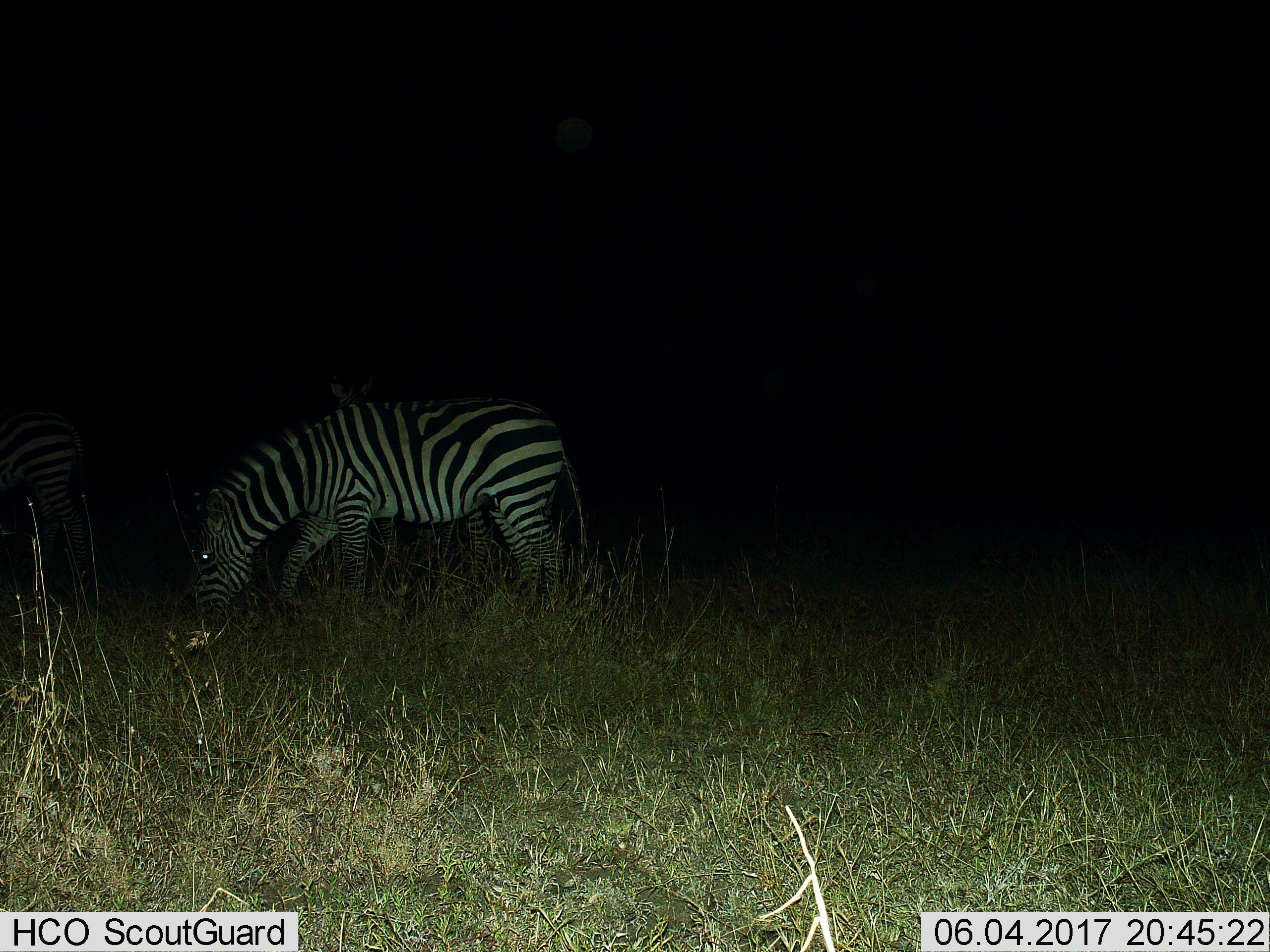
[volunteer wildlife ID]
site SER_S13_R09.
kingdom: Animalia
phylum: Chordata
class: Mammalia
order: Perissodactyla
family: Equidae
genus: Equus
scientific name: Equus quagga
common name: plains zebra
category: zebraplains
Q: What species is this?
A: Zebraplains (plains zebra) (Equus quagga).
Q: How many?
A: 2.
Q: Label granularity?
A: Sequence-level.